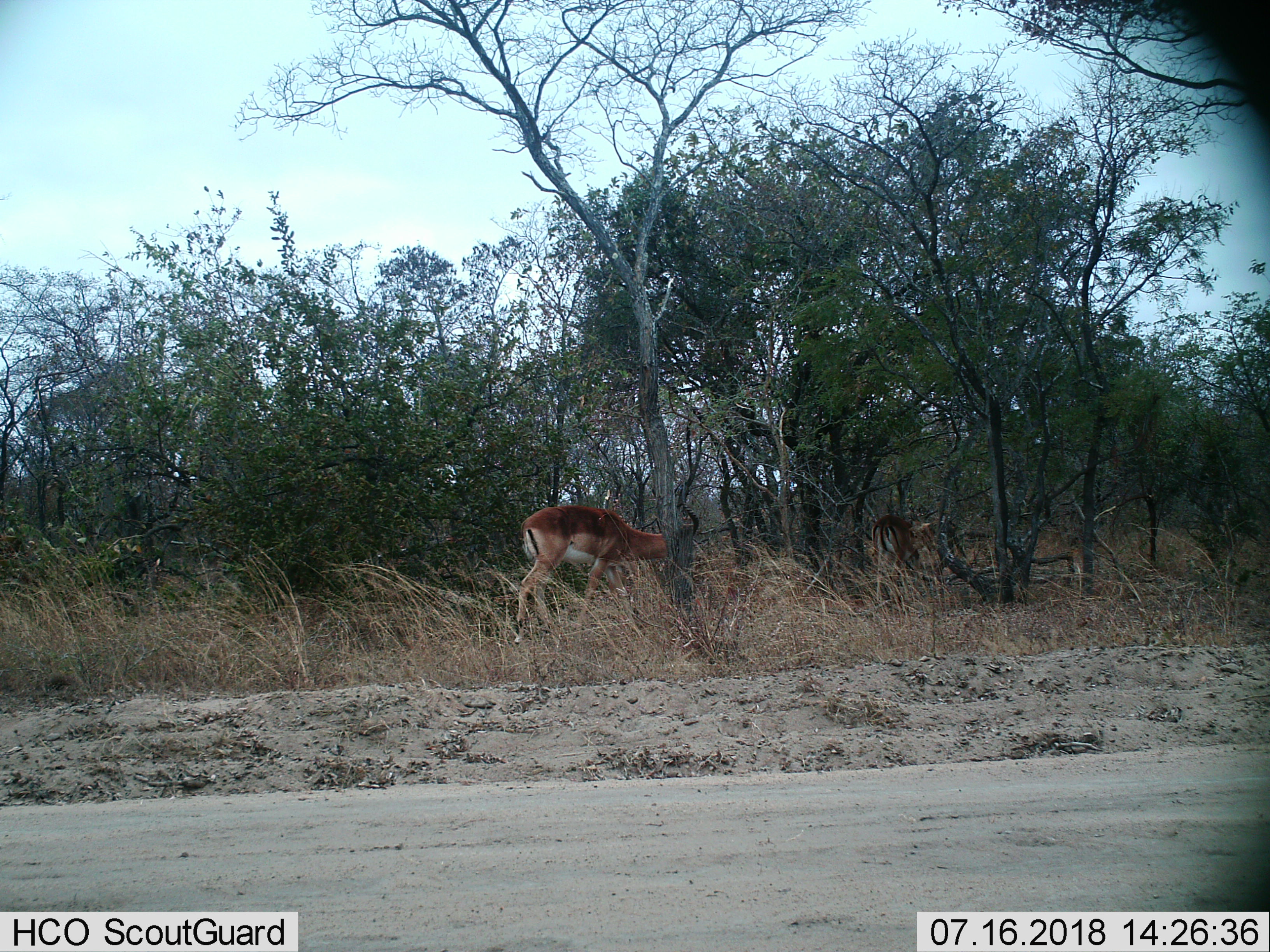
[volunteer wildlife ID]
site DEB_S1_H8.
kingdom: Animalia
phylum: Chordata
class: Mammalia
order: Artiodactyla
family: Bovidae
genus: Aepyceros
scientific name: Aepyceros melampus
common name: impala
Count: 2.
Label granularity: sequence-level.